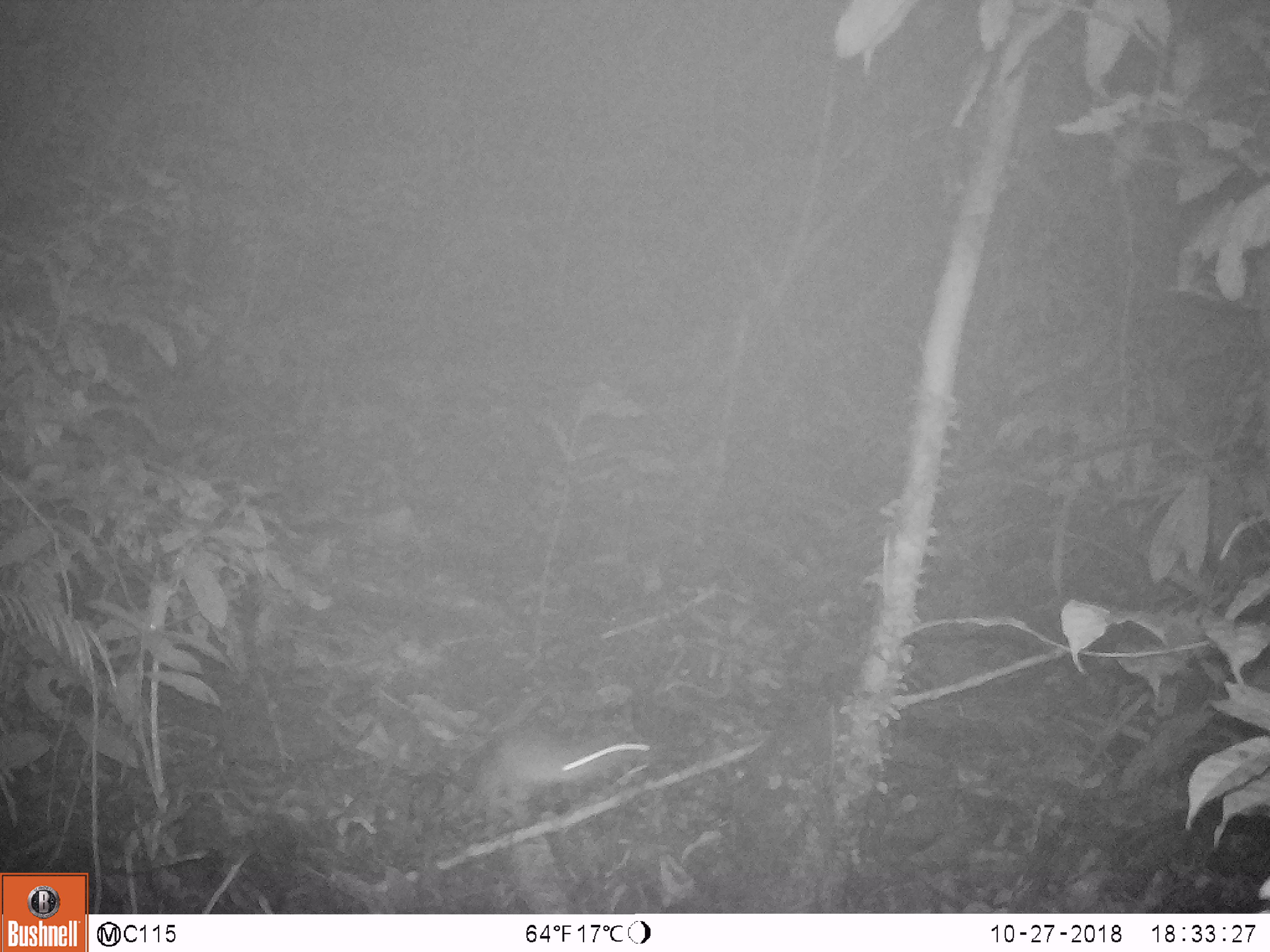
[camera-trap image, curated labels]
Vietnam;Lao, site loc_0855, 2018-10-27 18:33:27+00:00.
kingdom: Animalia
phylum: Chordata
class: Mammalia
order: Rodentia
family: Muridae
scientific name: Muridae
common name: old-world mice and rats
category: unidentified murid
Unidentified murid (old-world mice and rats) (Muridae). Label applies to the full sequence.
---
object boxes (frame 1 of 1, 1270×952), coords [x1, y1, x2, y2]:
unidentified murid: [461, 728, 662, 841]